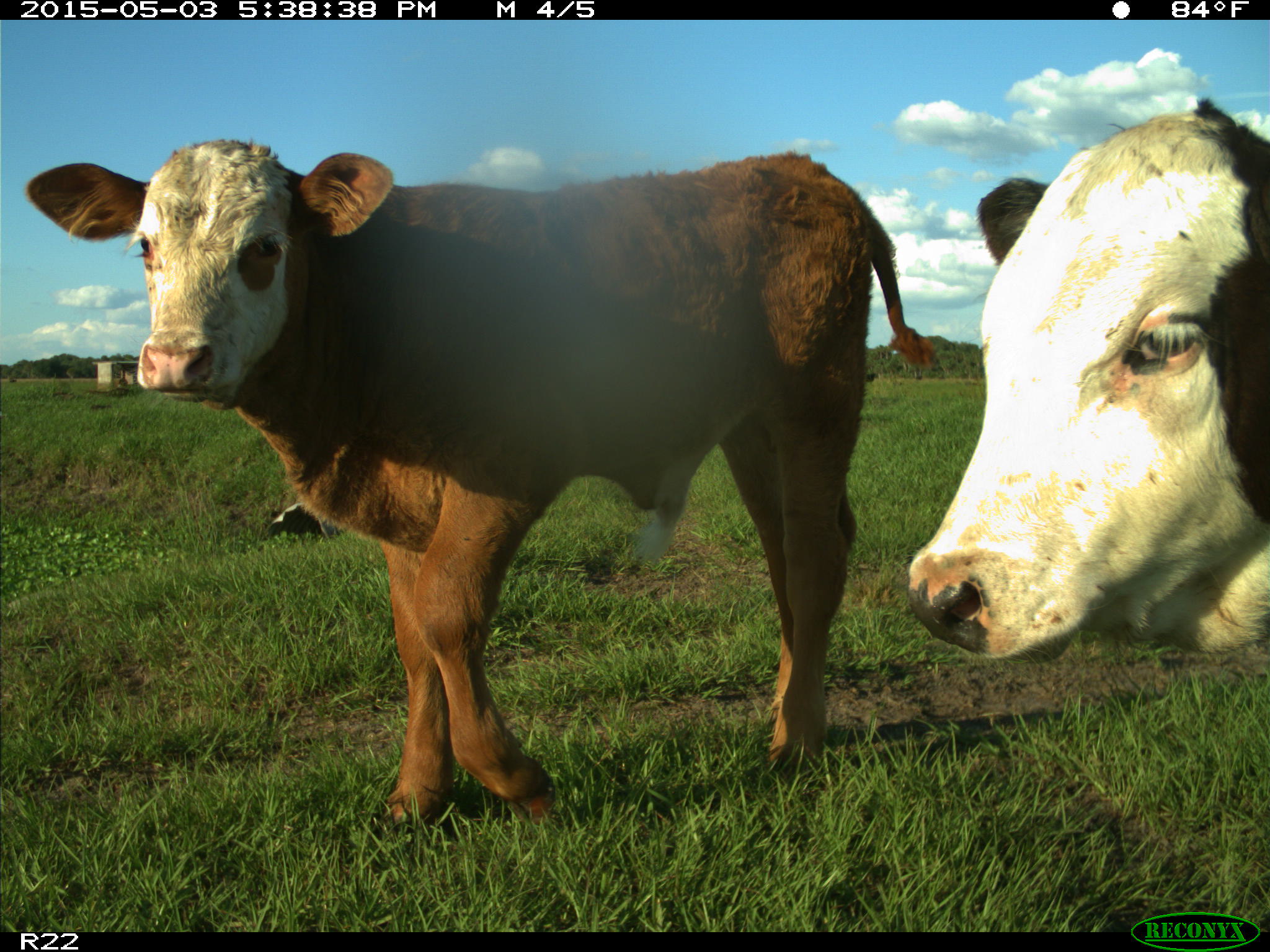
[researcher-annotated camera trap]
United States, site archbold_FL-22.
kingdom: Animalia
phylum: Chordata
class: Mammalia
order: Artiodactyla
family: Bovidae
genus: Bos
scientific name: Bos taurus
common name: domestic cow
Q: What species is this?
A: Bos taurus (domestic cow).